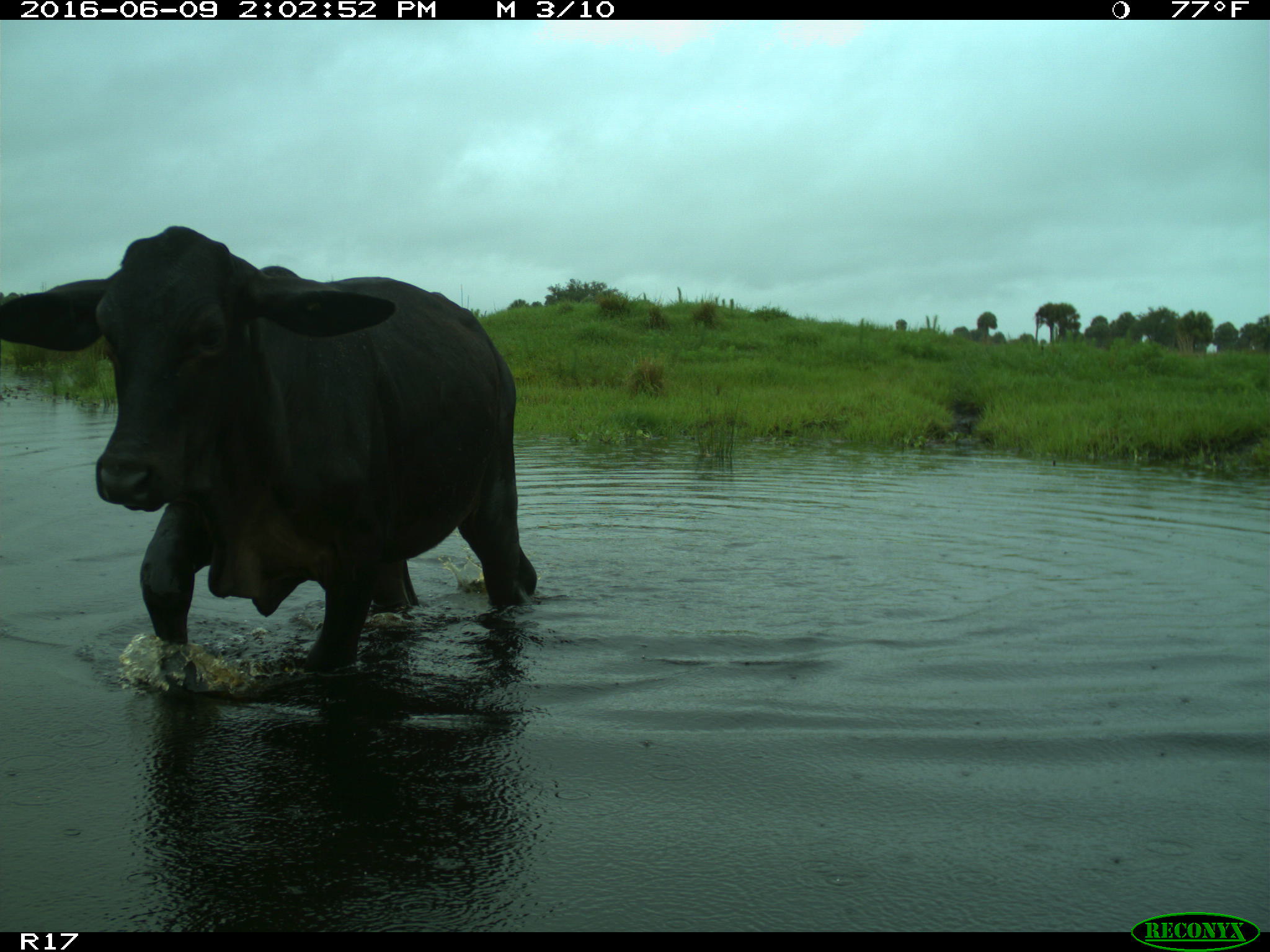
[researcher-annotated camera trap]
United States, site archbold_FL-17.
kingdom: Animalia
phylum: Chordata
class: Mammalia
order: Artiodactyla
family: Bovidae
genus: Bos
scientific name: Bos taurus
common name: domestic cow